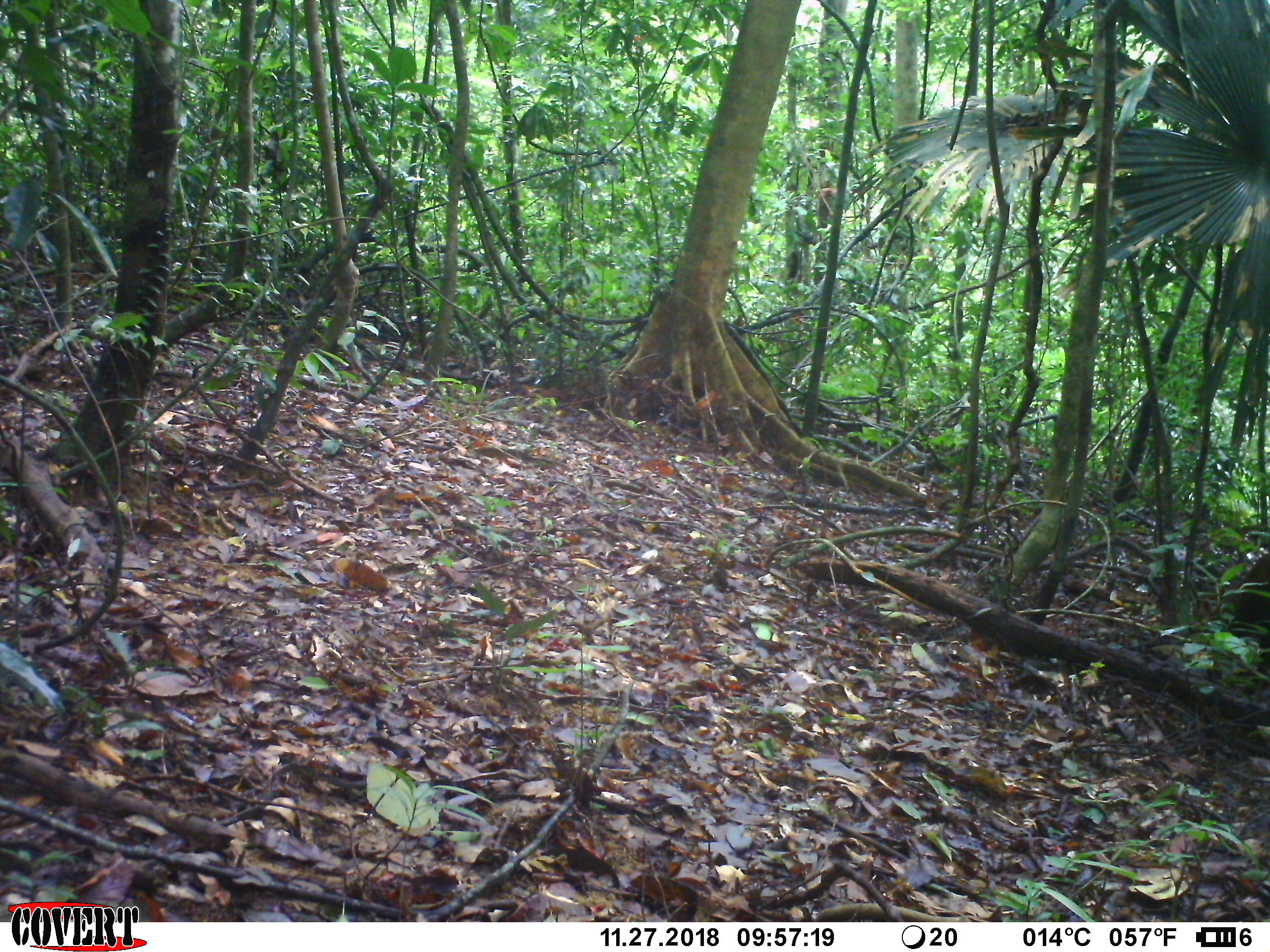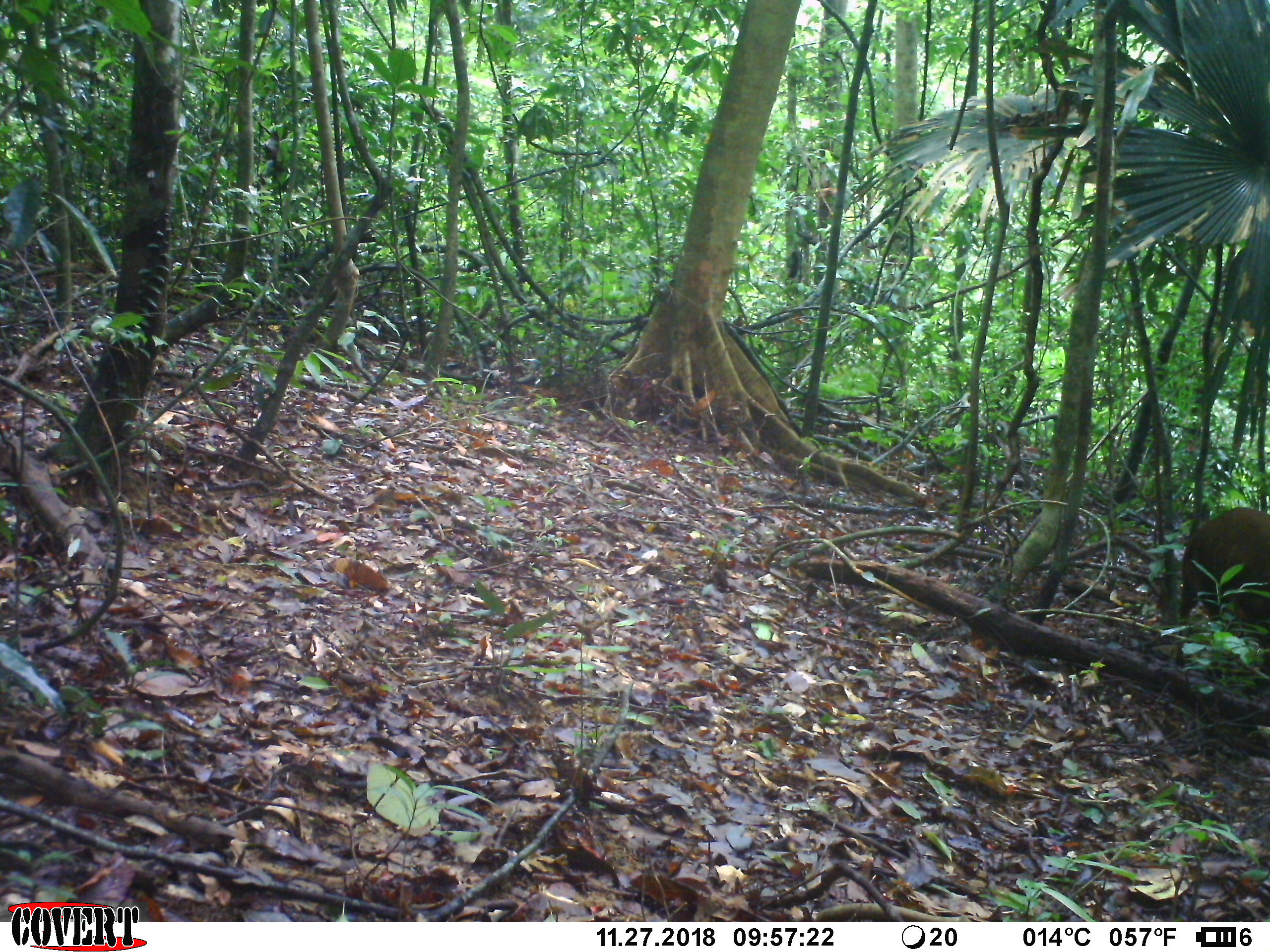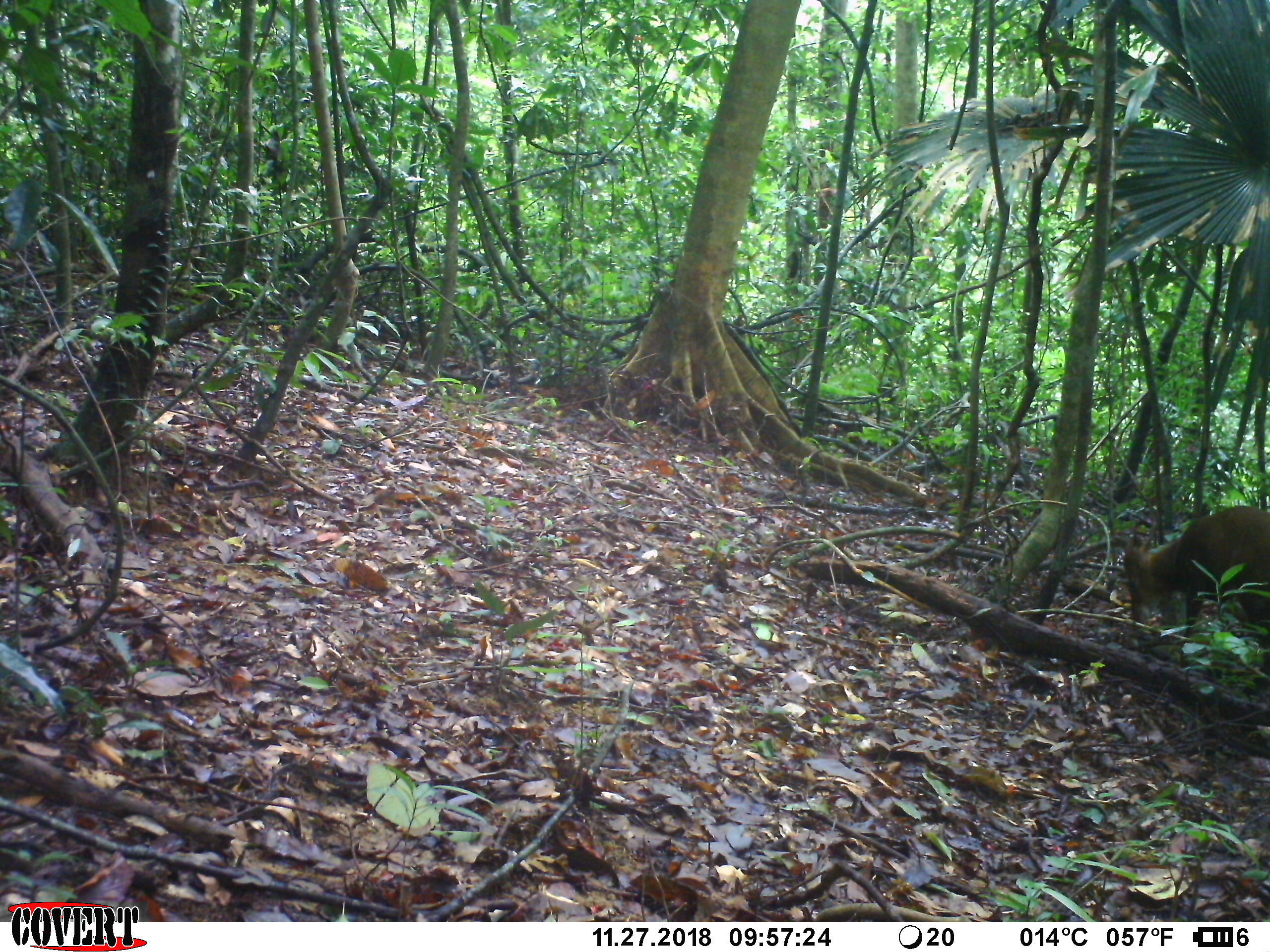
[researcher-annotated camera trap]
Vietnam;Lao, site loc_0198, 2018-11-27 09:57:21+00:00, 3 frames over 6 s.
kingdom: Animalia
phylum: Chordata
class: Mammalia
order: Artiodactyla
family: Cervidae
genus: Muntiacus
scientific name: Muntiacus vuquangensis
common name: large-antlered muntjac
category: large antlered muntjac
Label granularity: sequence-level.